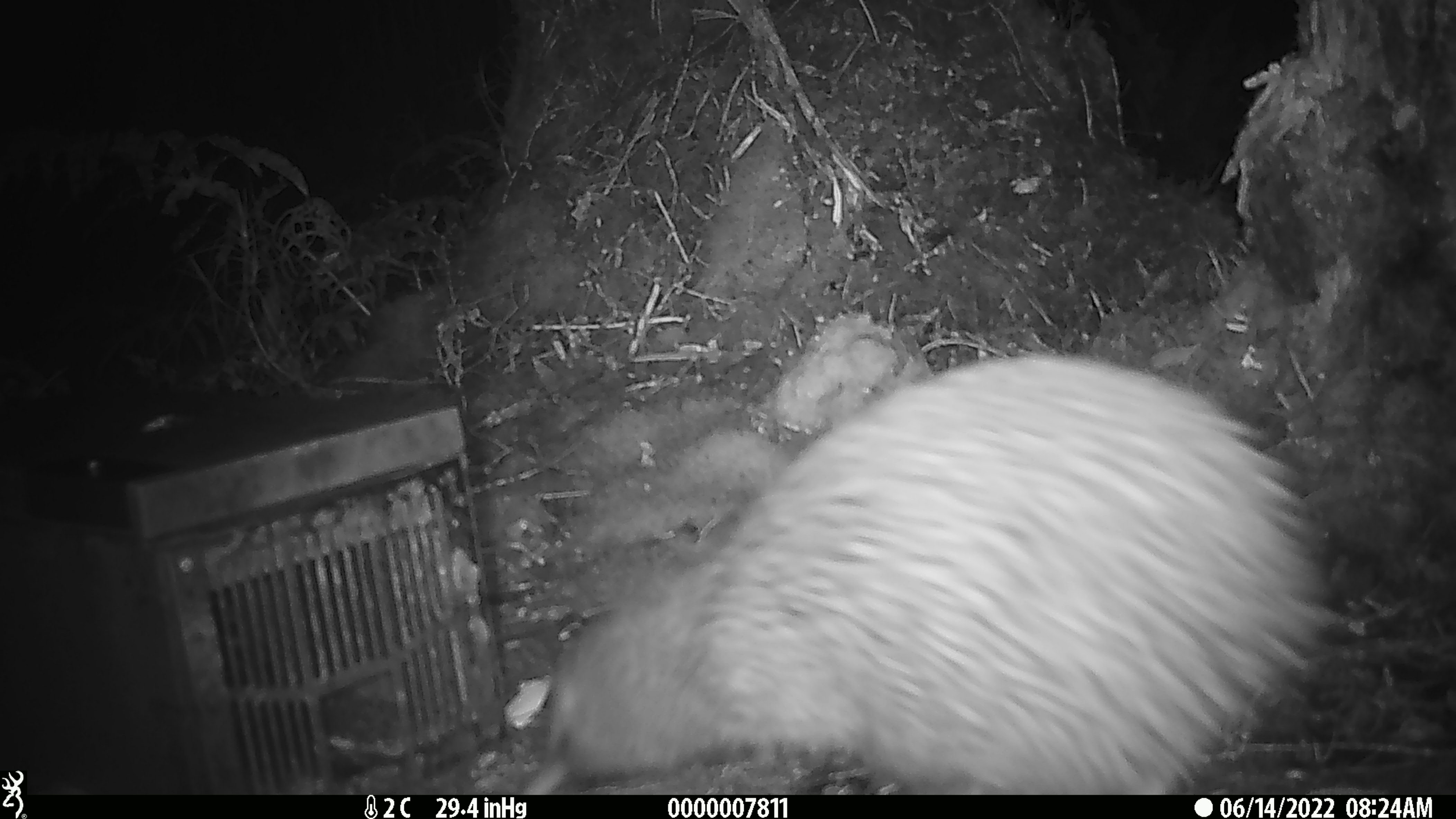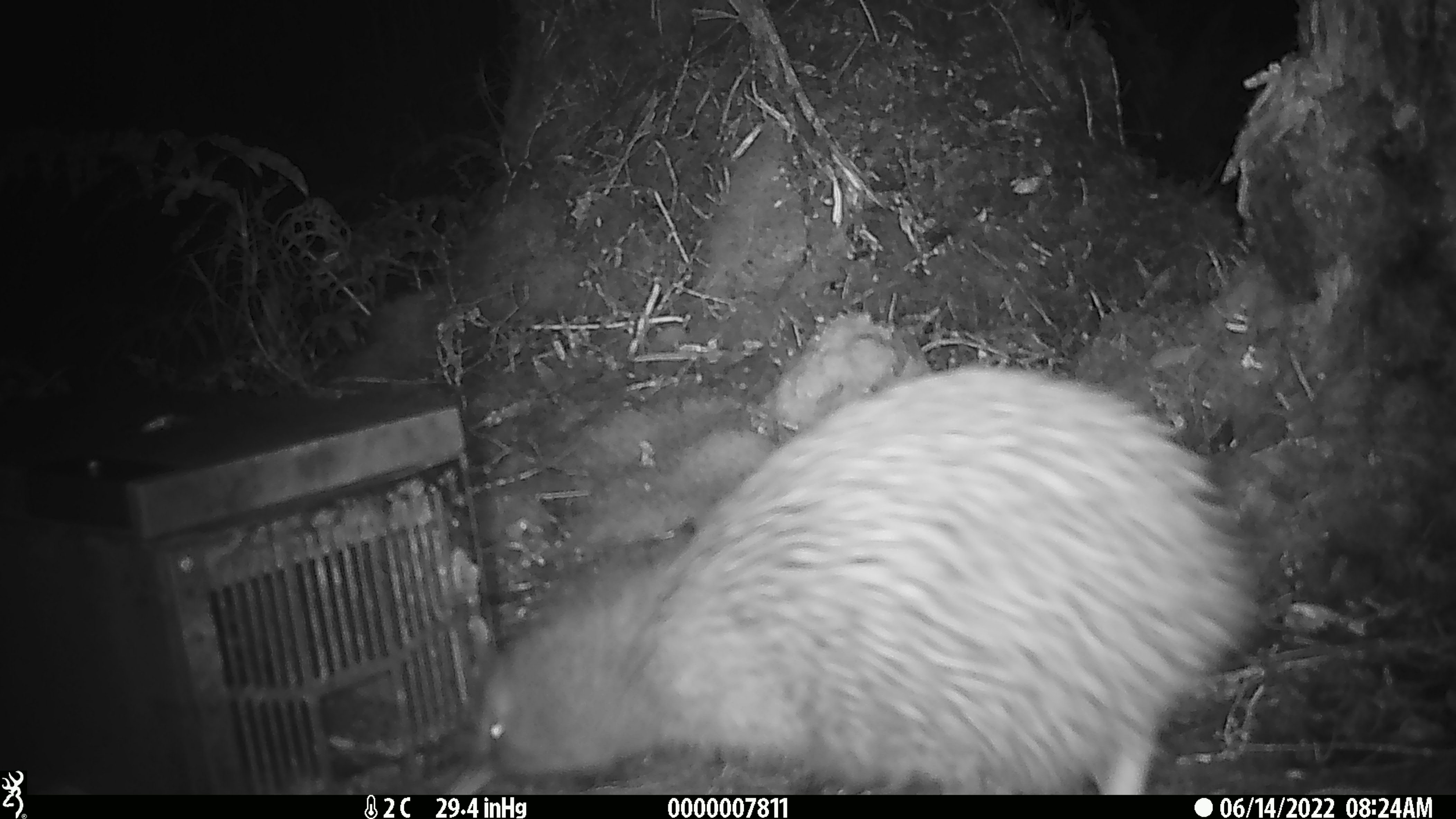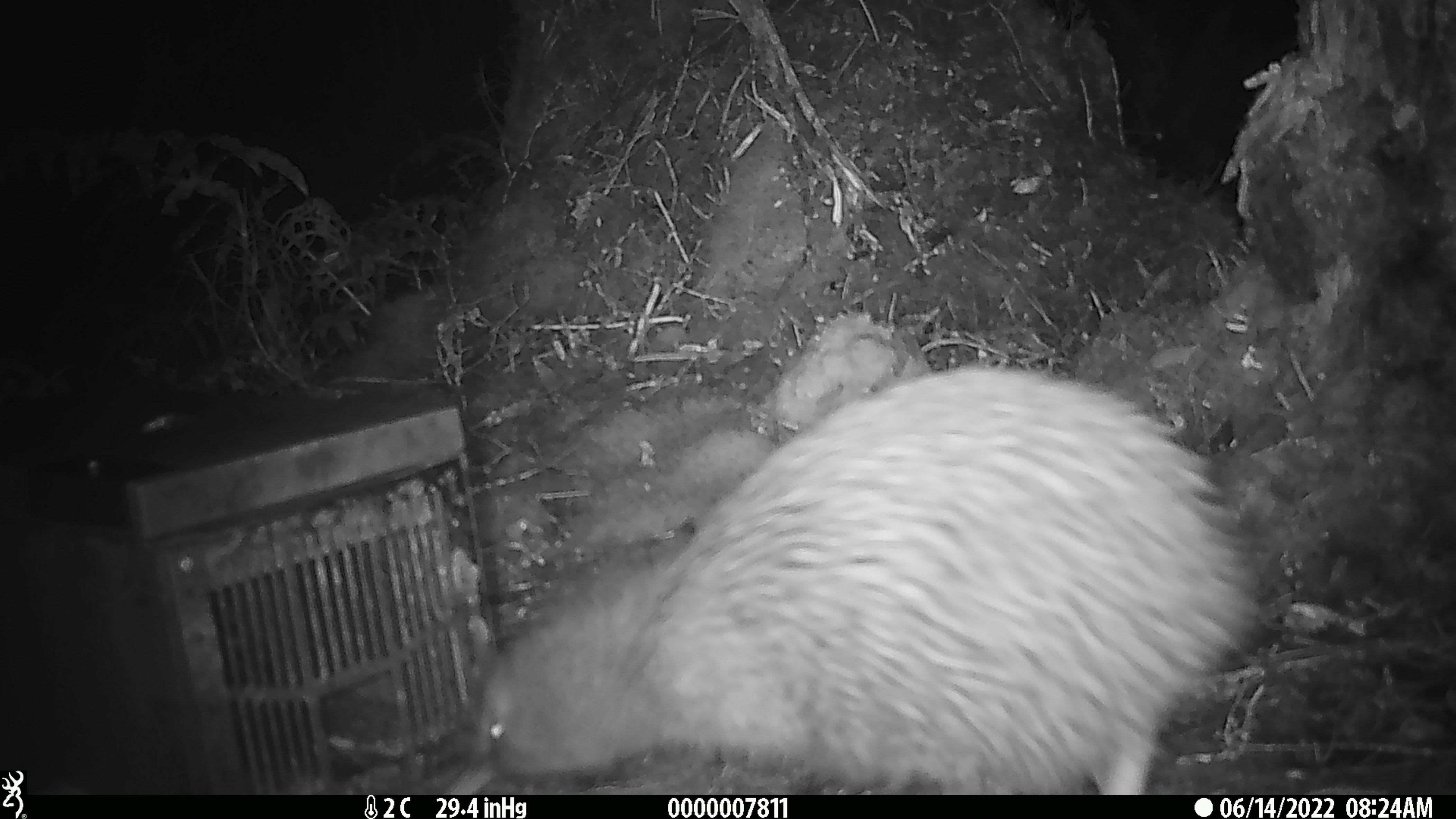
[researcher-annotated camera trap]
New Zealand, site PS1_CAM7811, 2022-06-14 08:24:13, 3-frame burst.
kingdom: Animalia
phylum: Chordata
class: Aves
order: Apterygiformes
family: Apterygidae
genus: Apteryx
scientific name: Apteryx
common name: kiwi